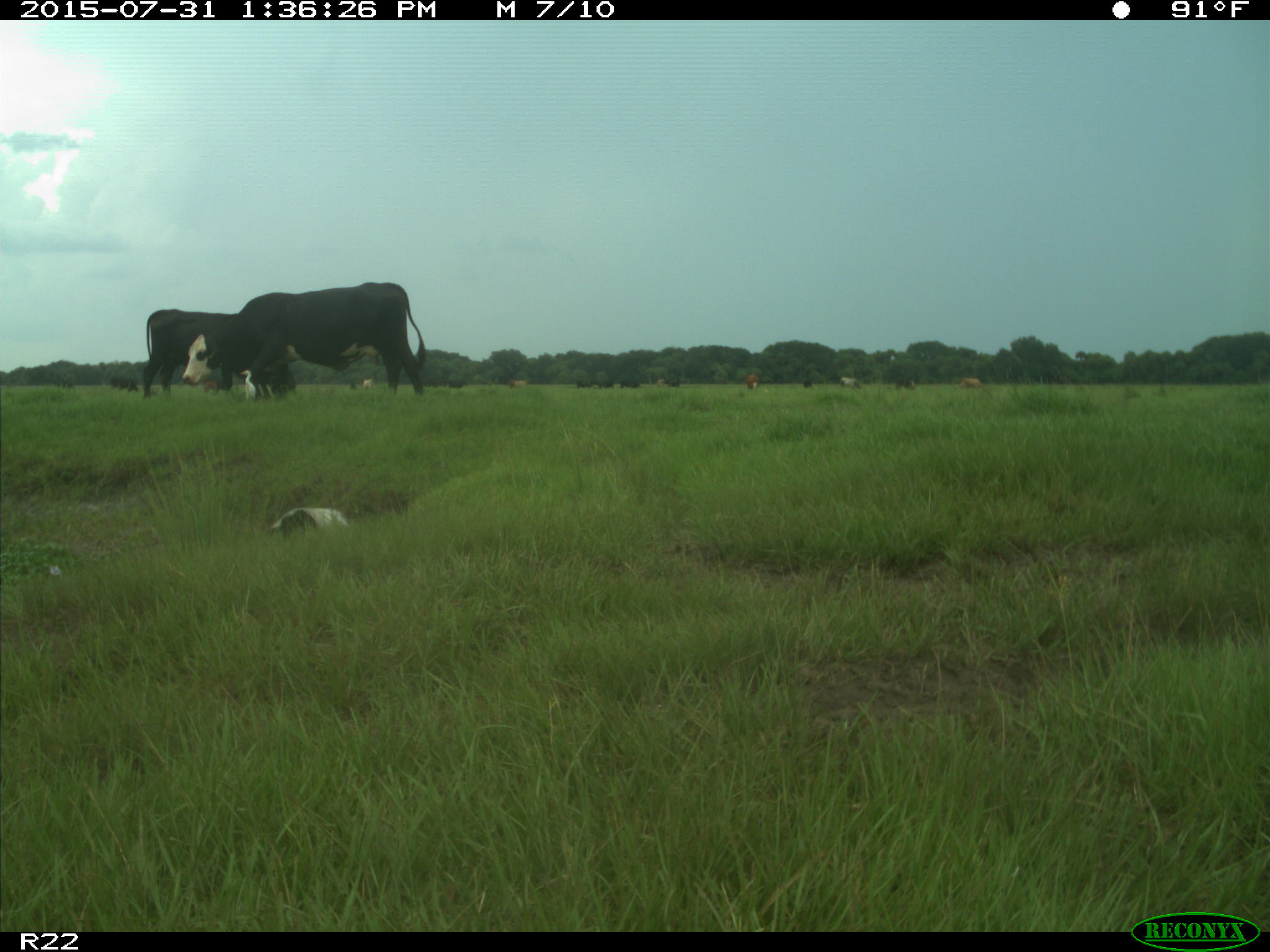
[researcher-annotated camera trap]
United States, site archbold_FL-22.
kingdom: Animalia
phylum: Chordata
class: Mammalia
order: Artiodactyla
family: Bovidae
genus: Bos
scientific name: Bos taurus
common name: domestic cow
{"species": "Bos taurus (domestic cow)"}